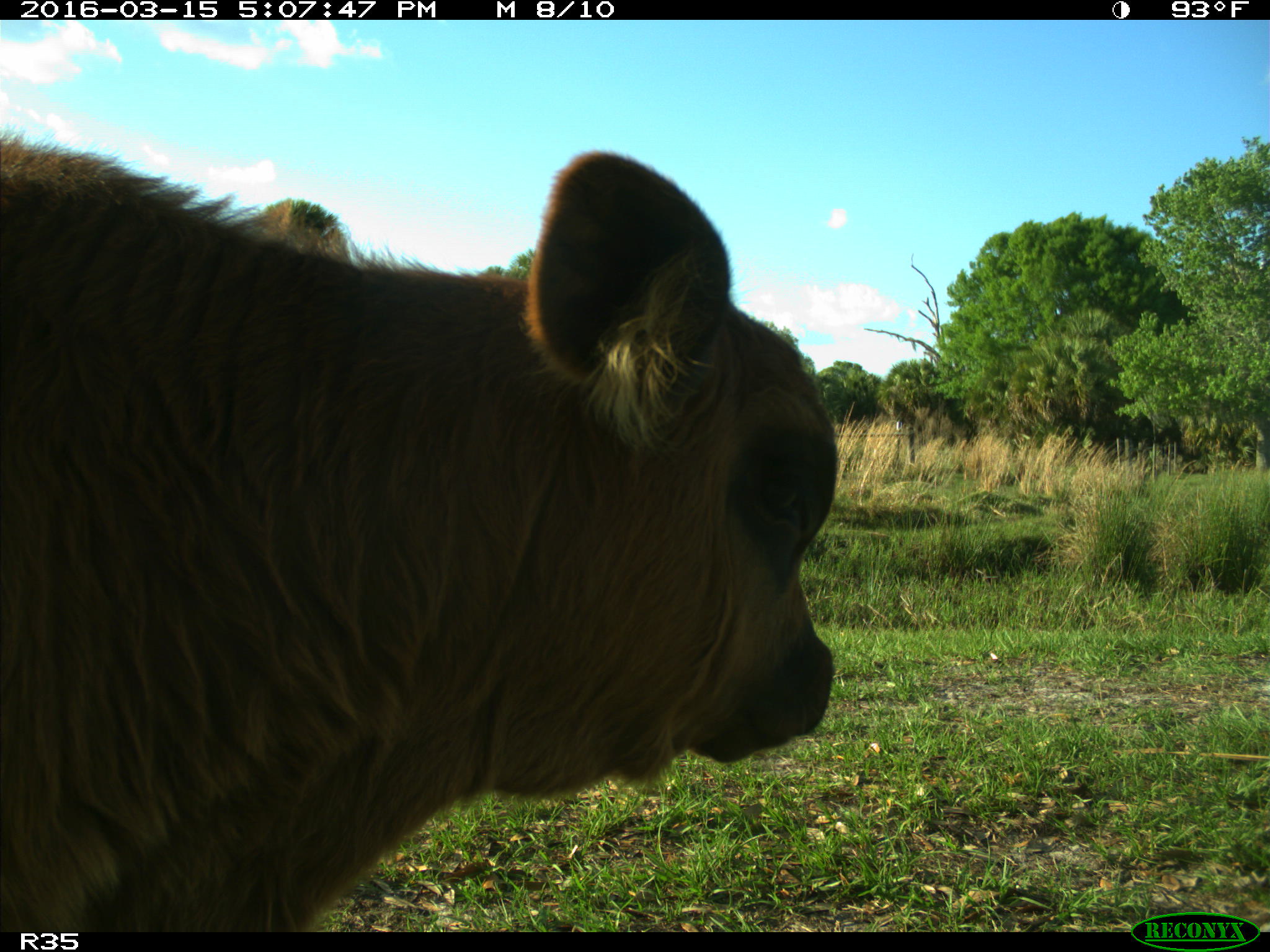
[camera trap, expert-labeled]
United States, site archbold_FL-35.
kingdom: Animalia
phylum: Chordata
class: Mammalia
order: Artiodactyla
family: Bovidae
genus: Bos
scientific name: Bos taurus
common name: domestic cow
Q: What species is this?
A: Bos taurus (domestic cow).